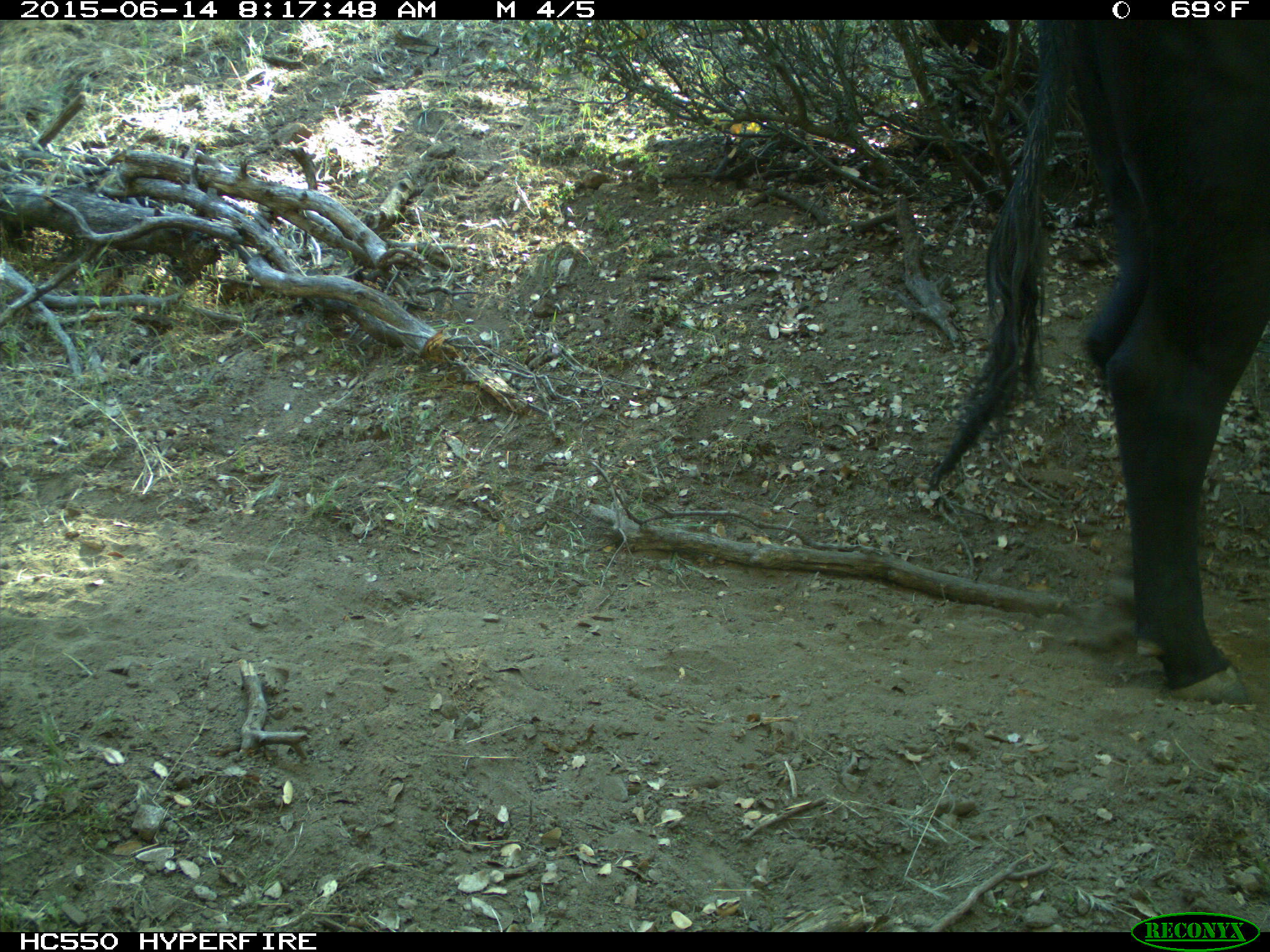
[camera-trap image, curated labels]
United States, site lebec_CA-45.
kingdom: Animalia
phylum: Chordata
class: Mammalia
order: Artiodactyla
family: Bovidae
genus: Bos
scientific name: Bos taurus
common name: domestic cow